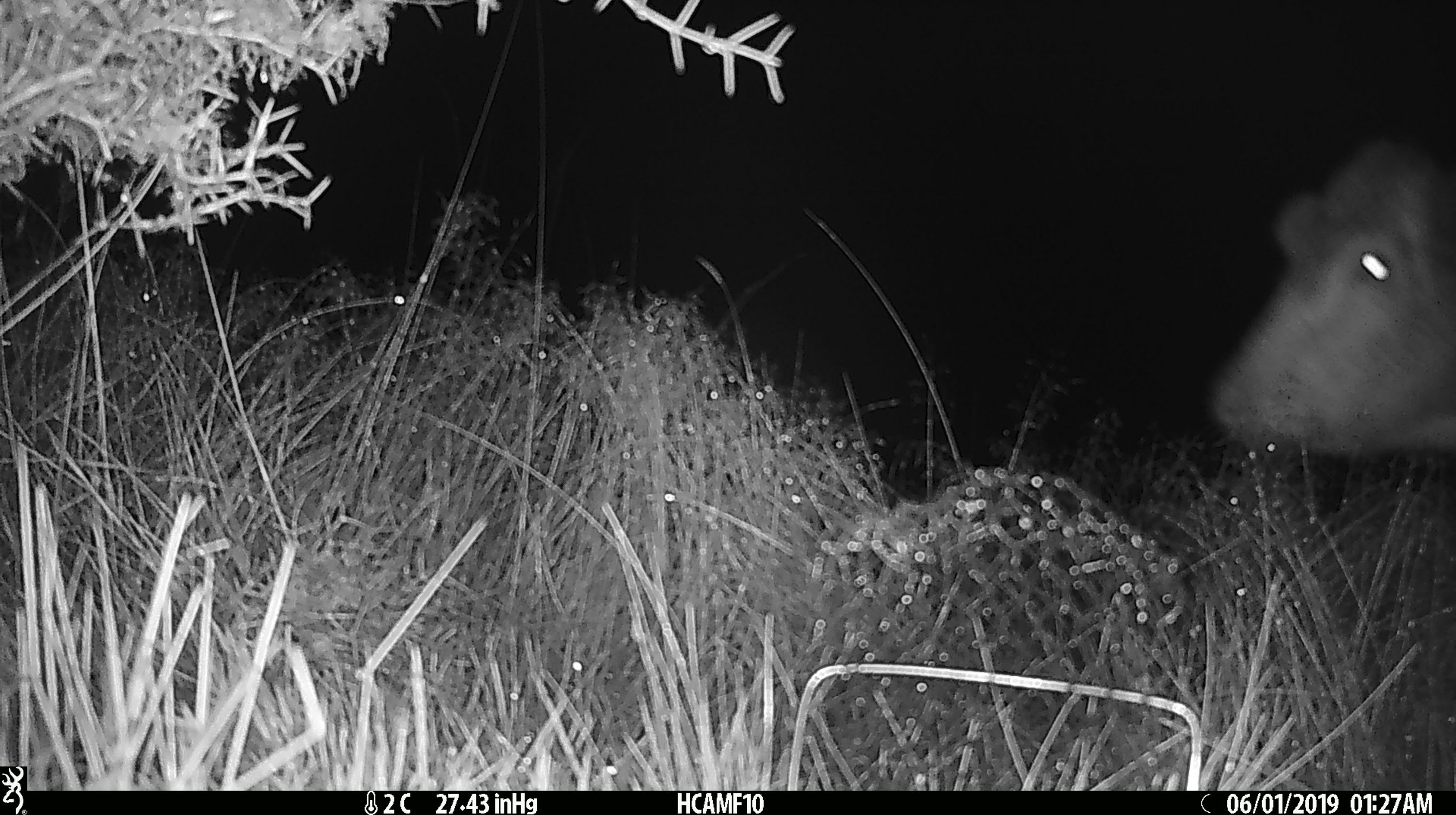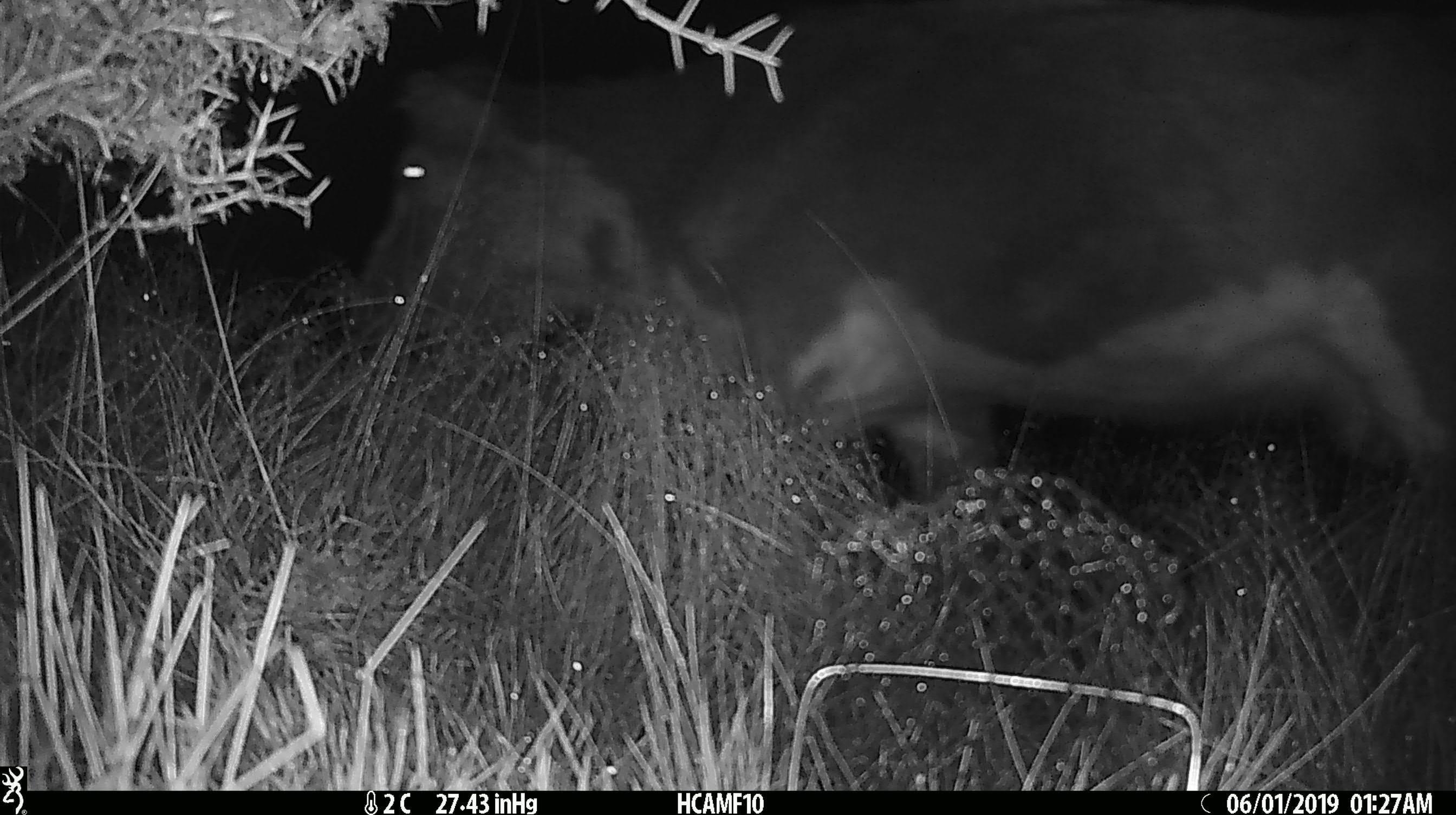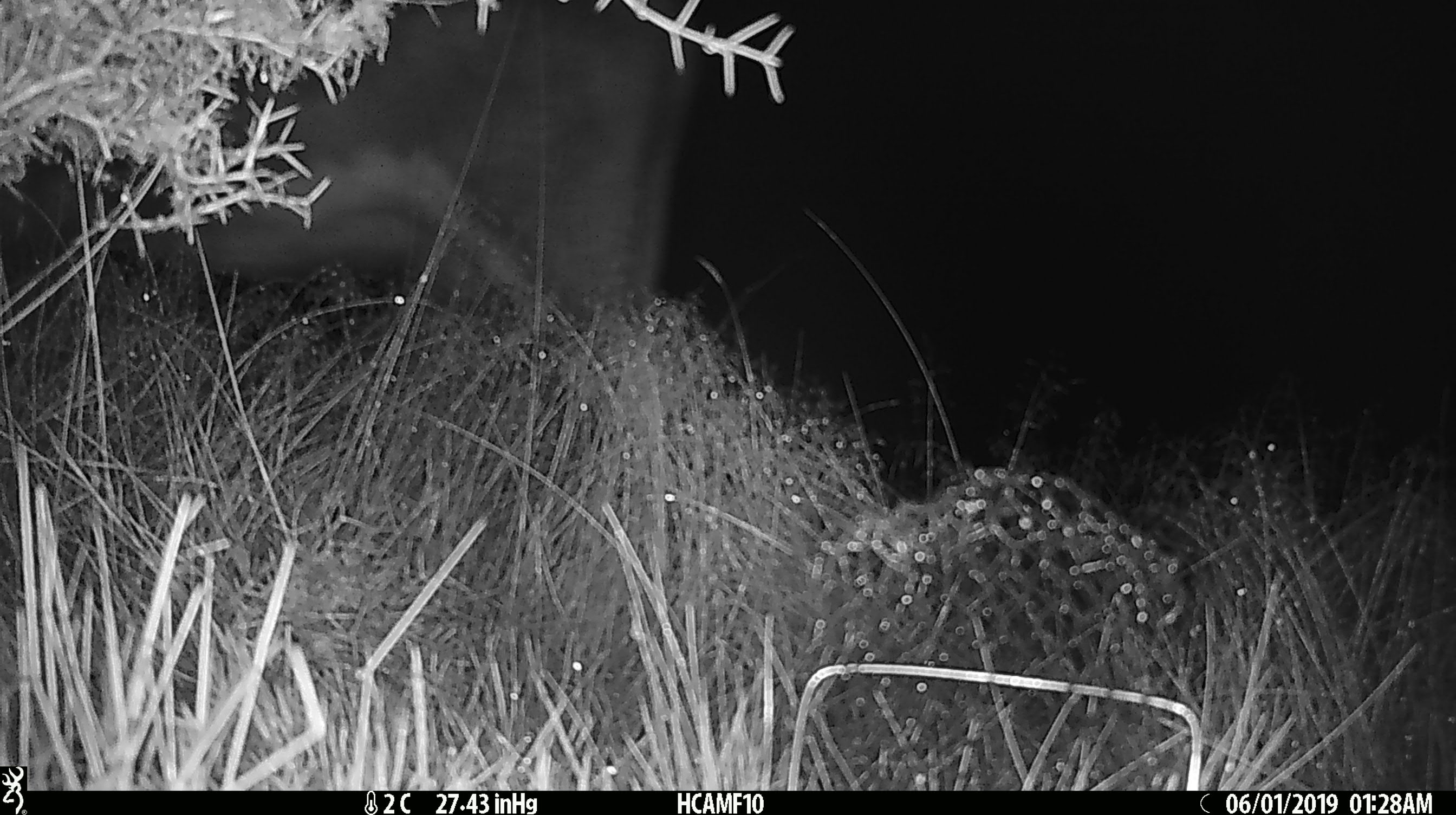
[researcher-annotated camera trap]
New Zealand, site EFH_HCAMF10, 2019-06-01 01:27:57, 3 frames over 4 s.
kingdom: Animalia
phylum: Chordata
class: Mammalia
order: Artiodactyla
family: Bovidae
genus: Bos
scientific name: Bos taurus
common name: domestic cow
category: cow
Cow (domestic cow) (Bos taurus).